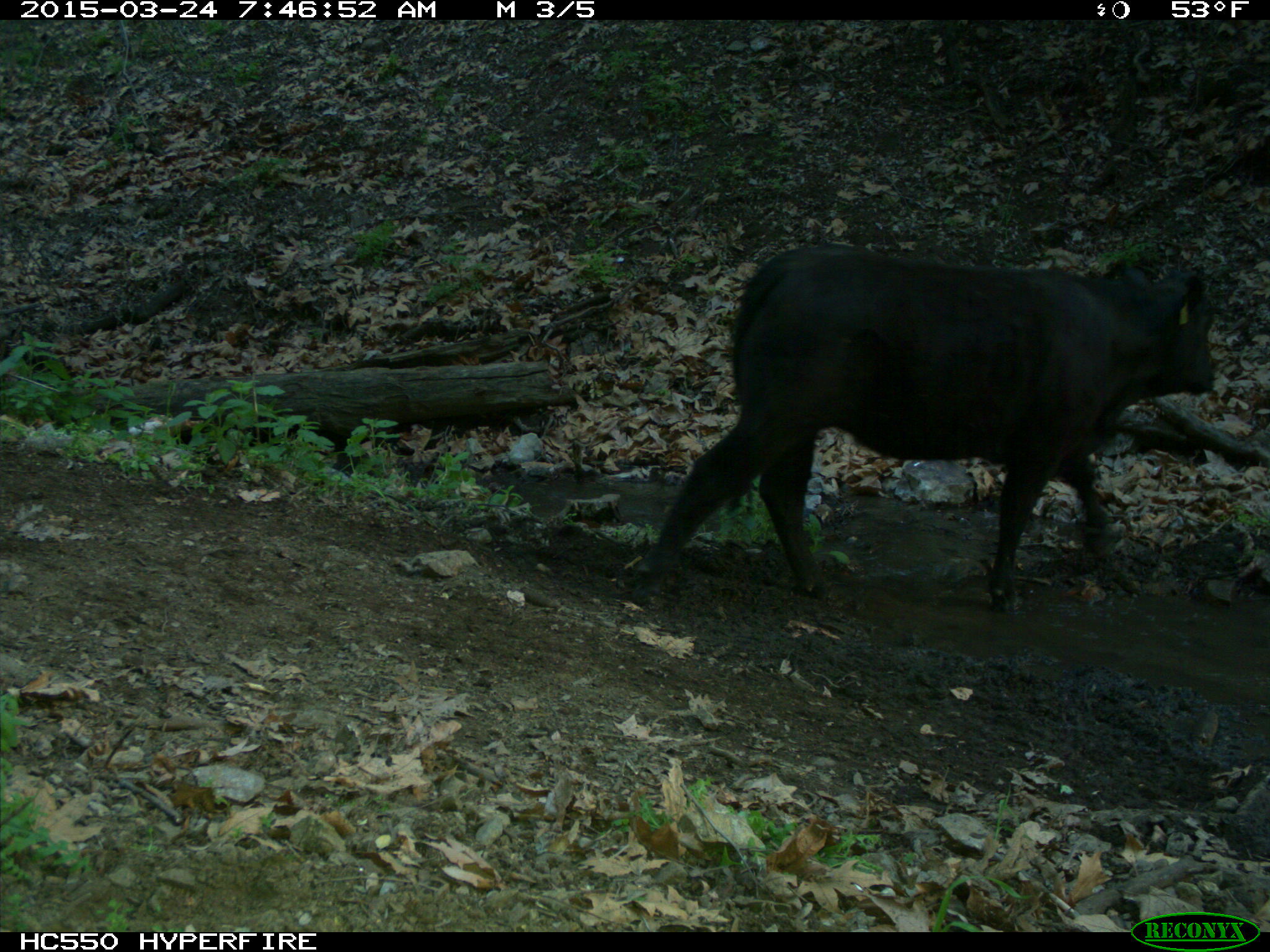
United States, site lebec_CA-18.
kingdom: Animalia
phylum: Chordata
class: Mammalia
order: Artiodactyla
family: Bovidae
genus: Bos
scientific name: Bos taurus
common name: domestic cow